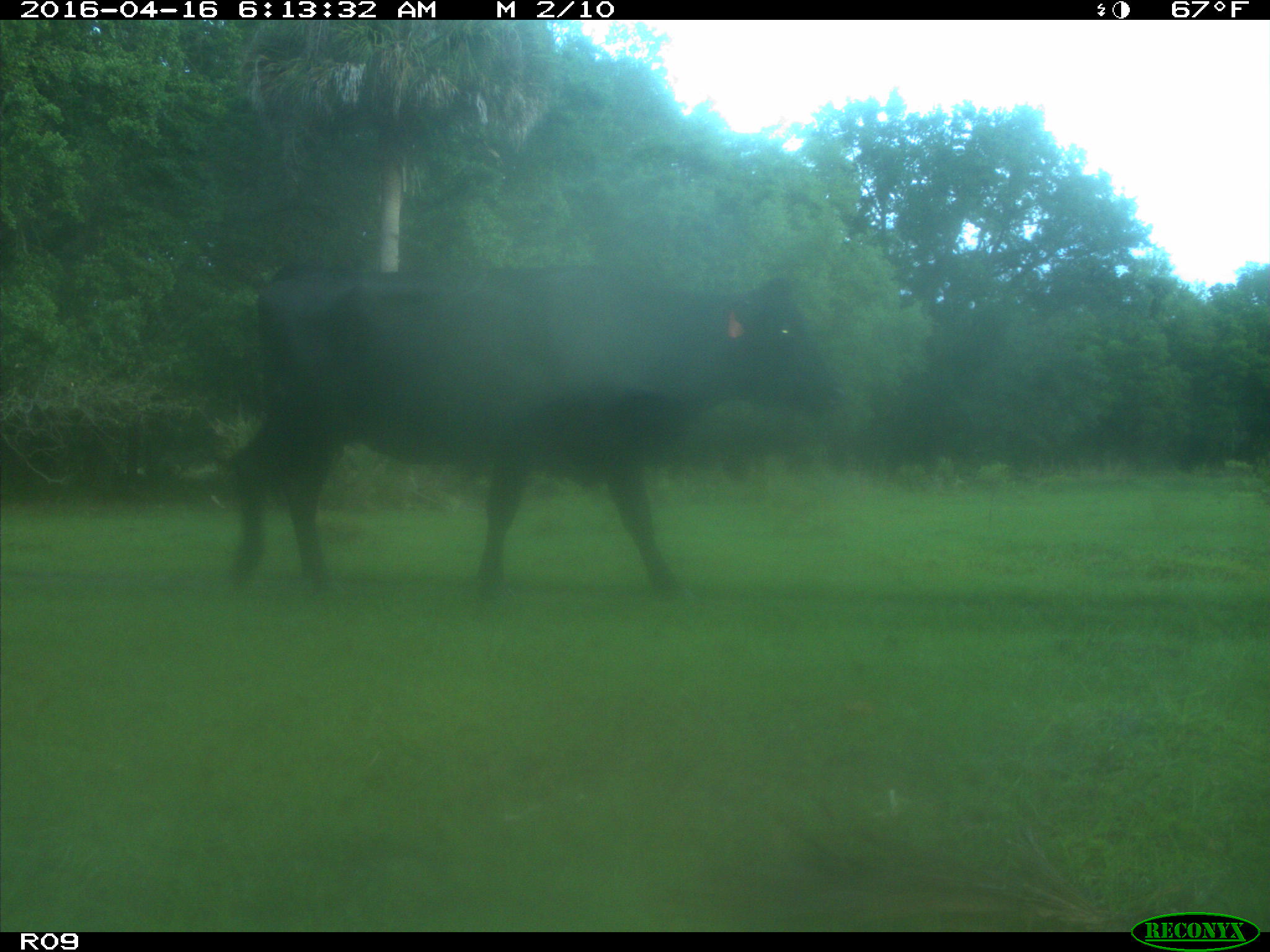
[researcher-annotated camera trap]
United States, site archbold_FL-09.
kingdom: Animalia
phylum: Chordata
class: Mammalia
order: Artiodactyla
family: Bovidae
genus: Bos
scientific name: Bos taurus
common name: domestic cow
Bos taurus (domestic cow).